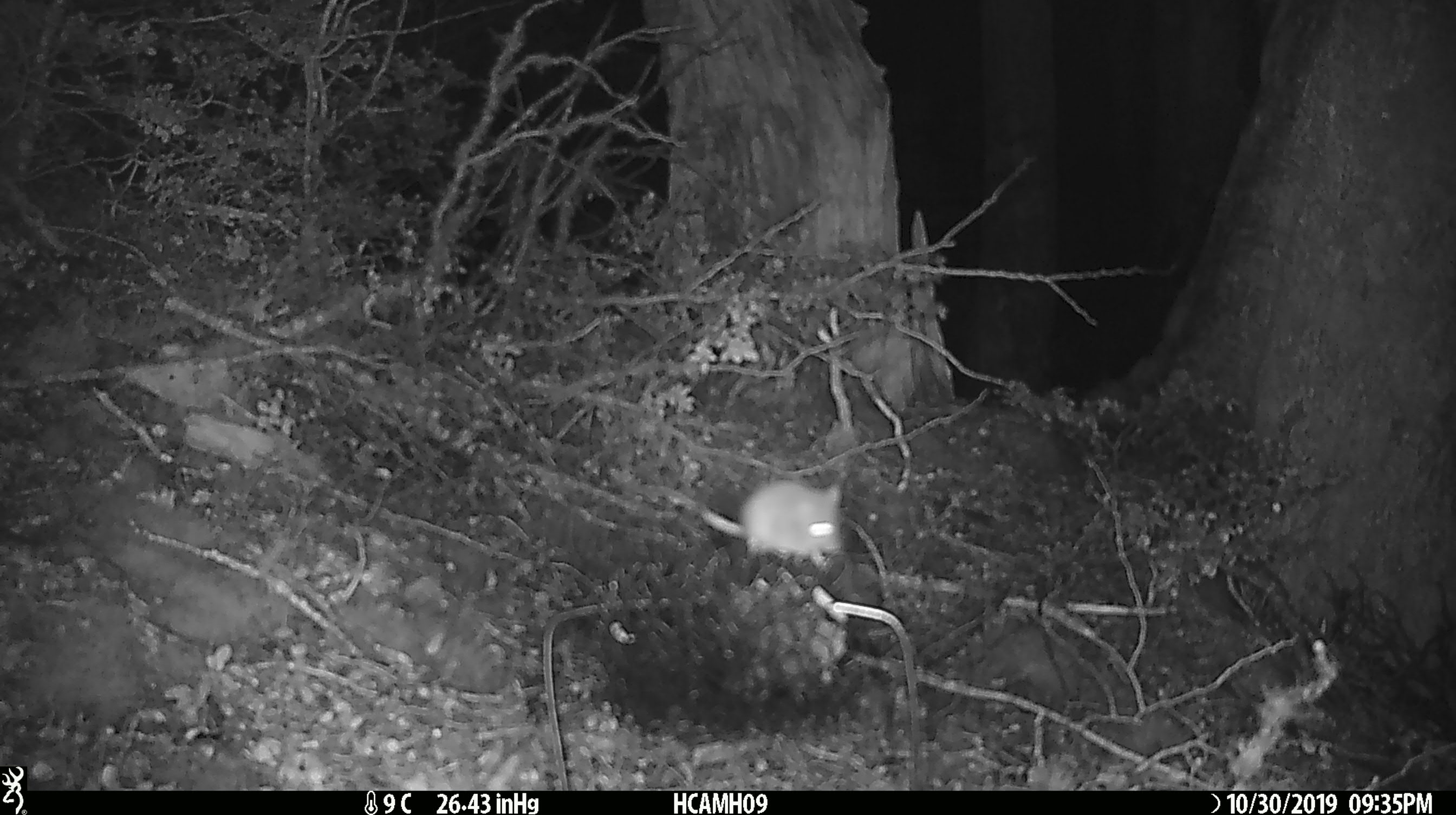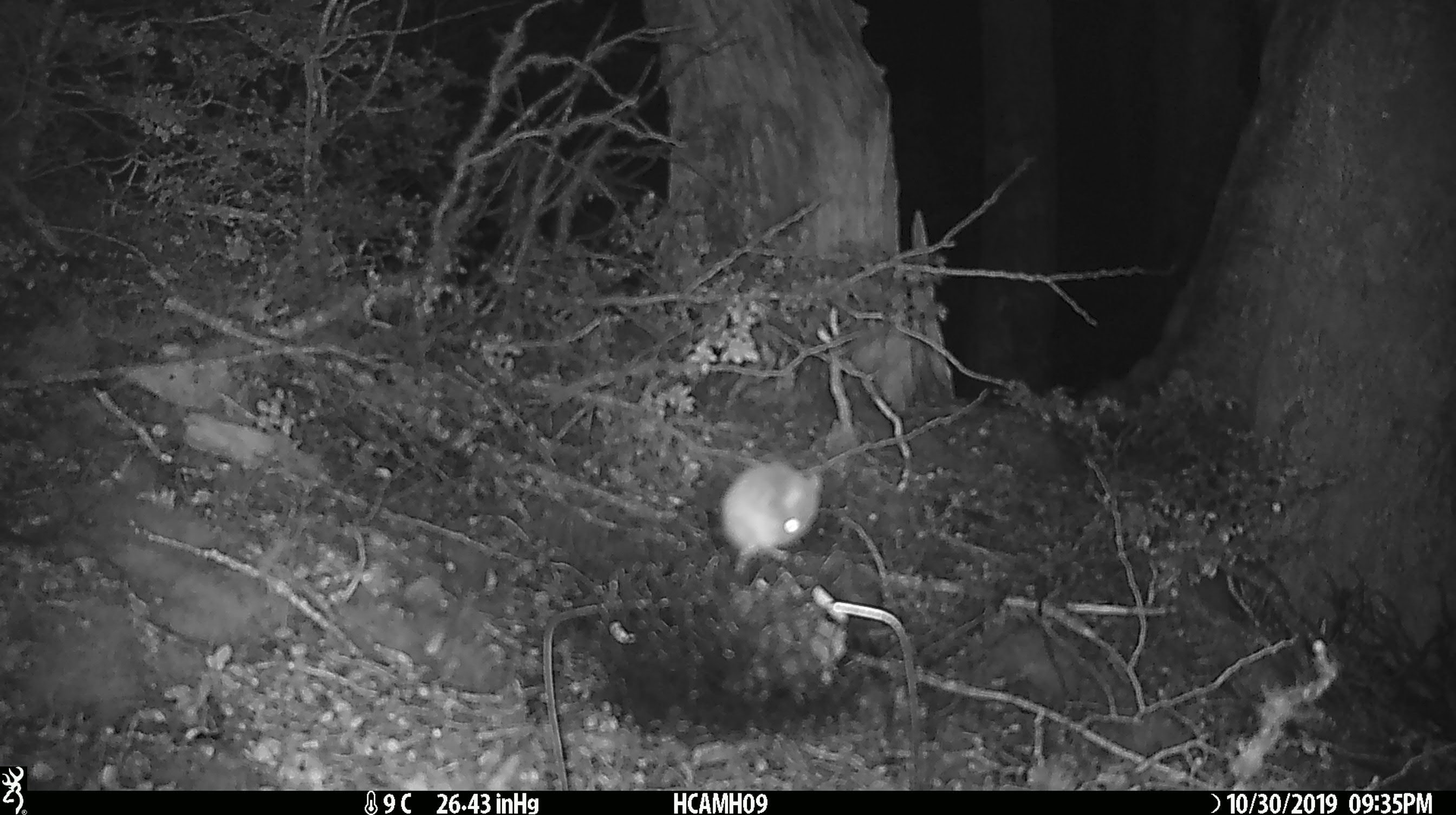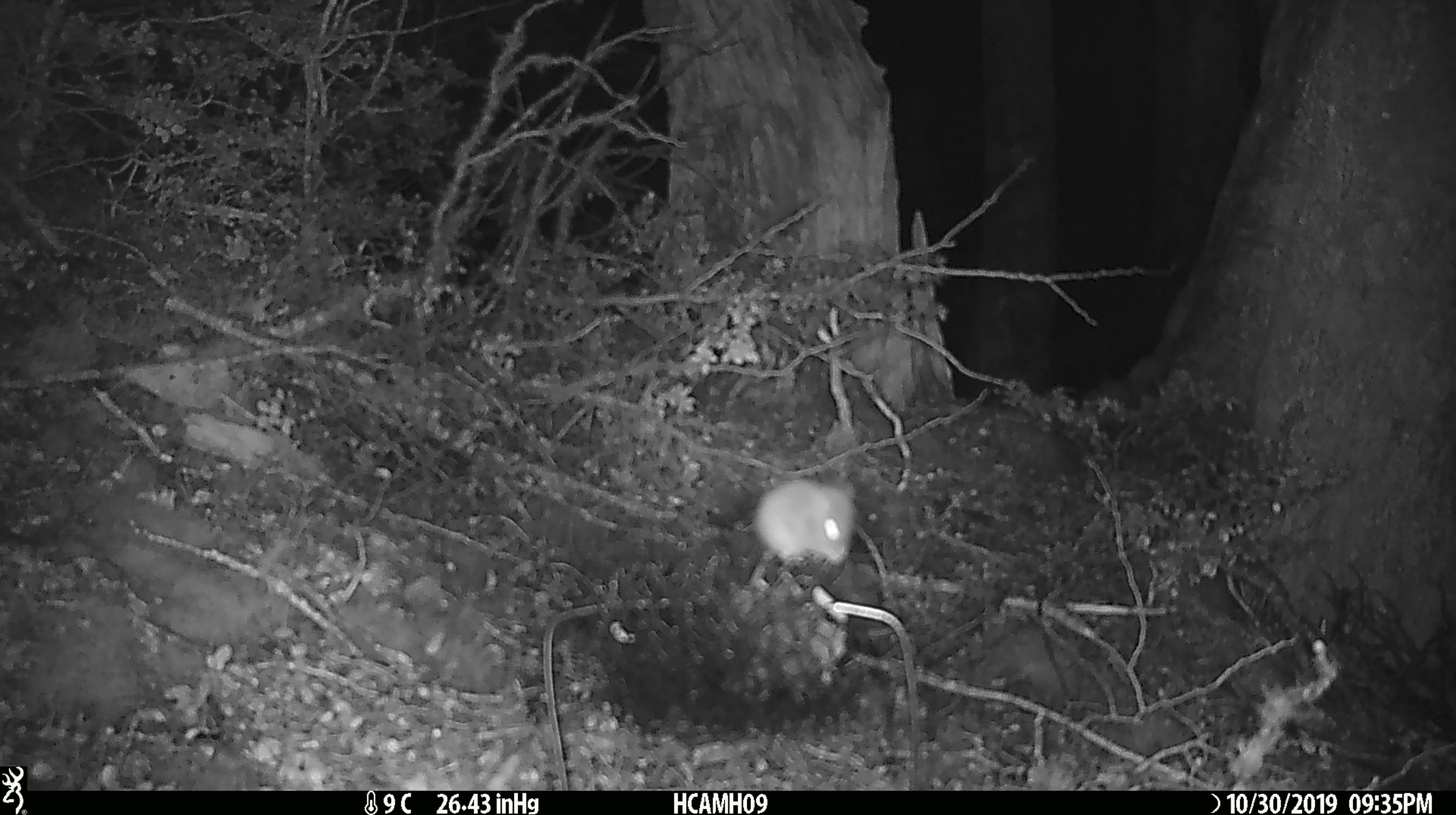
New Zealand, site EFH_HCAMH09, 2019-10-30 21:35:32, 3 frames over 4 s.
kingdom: Animalia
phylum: Chordata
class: Mammalia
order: Rodentia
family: Muridae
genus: Mus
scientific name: Mus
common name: mouse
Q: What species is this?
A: Mouse (Mus).